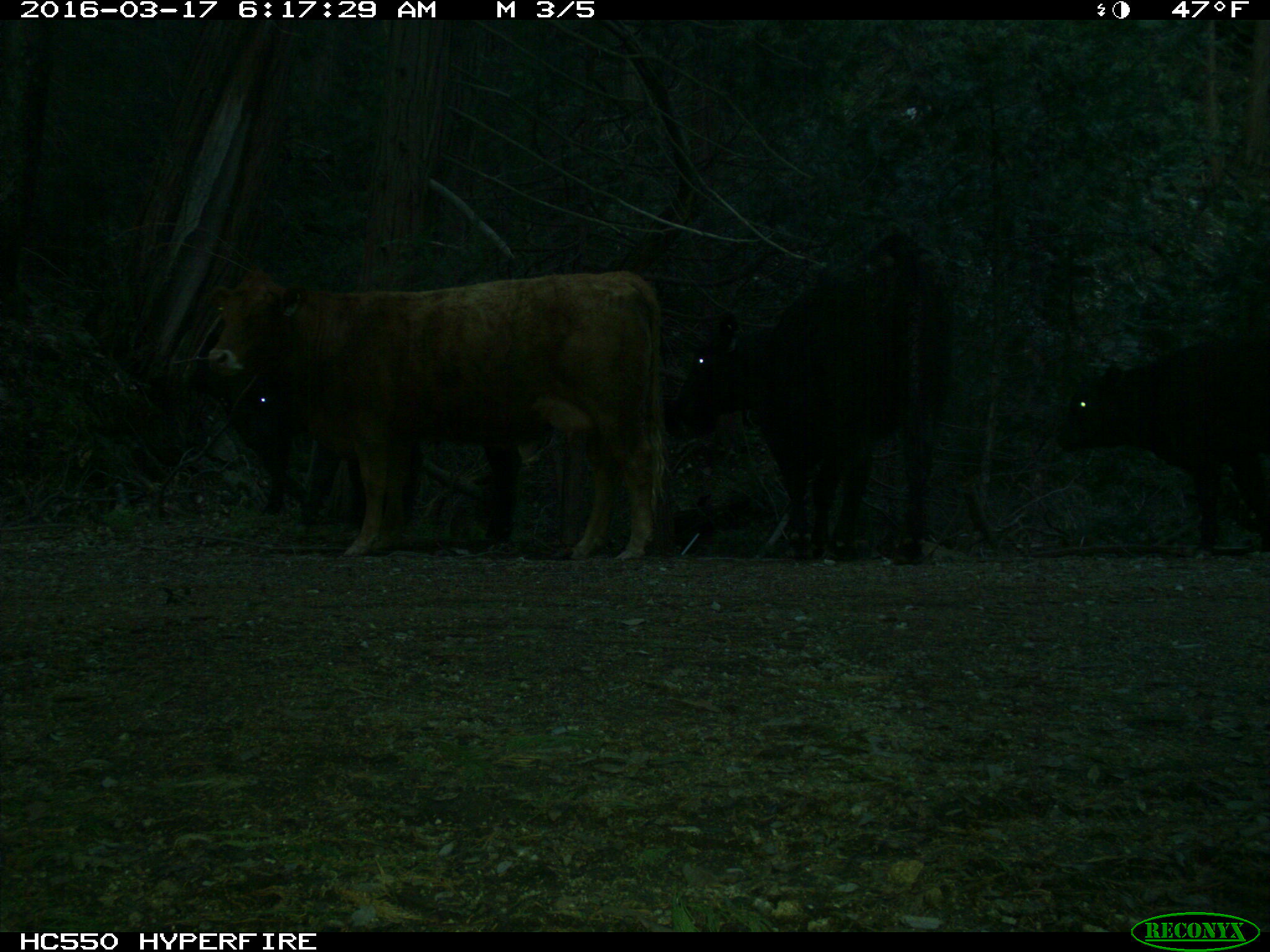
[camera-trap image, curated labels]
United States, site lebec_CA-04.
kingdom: Animalia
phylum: Chordata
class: Mammalia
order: Artiodactyla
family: Bovidae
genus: Bos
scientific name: Bos taurus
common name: domestic cow